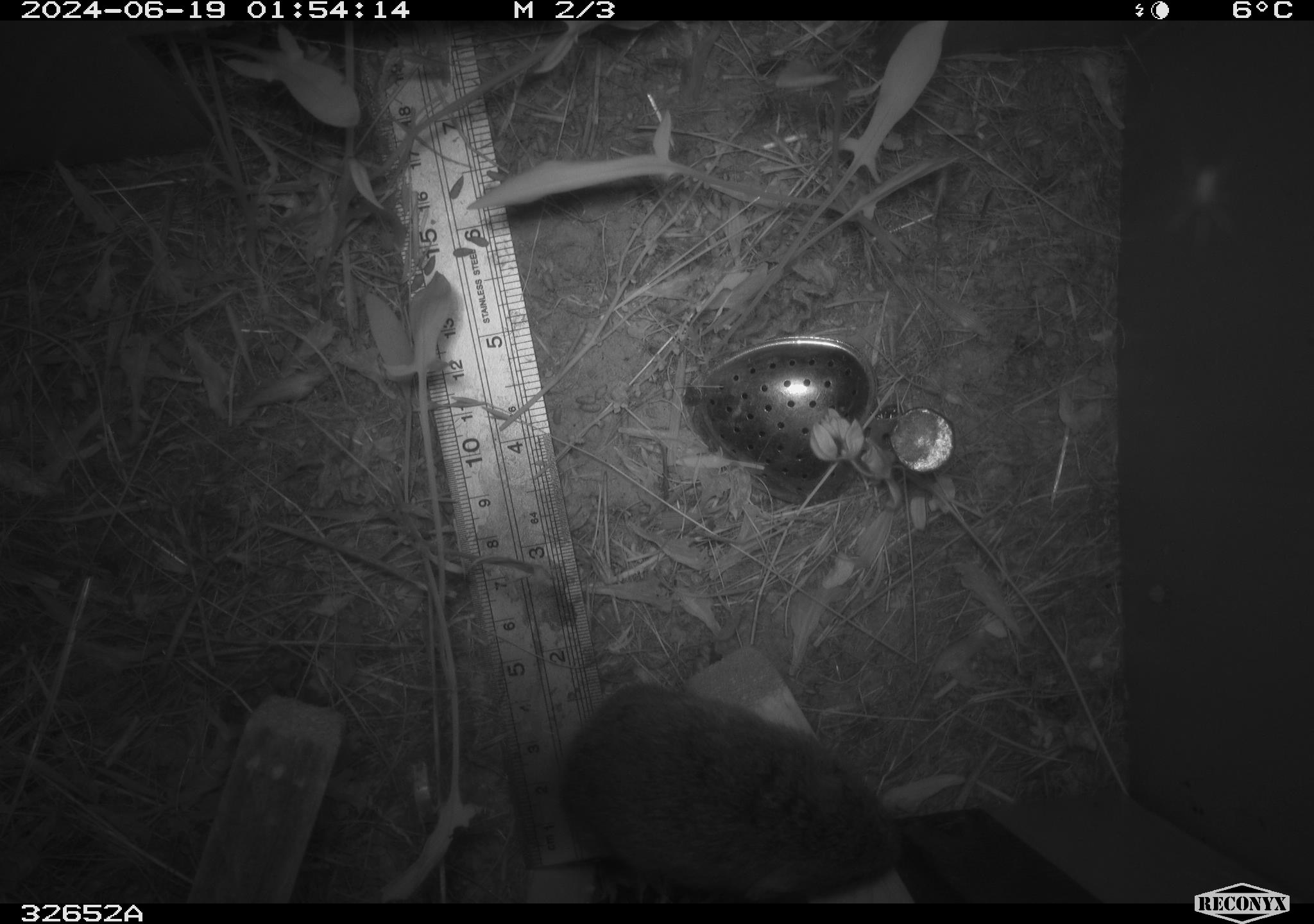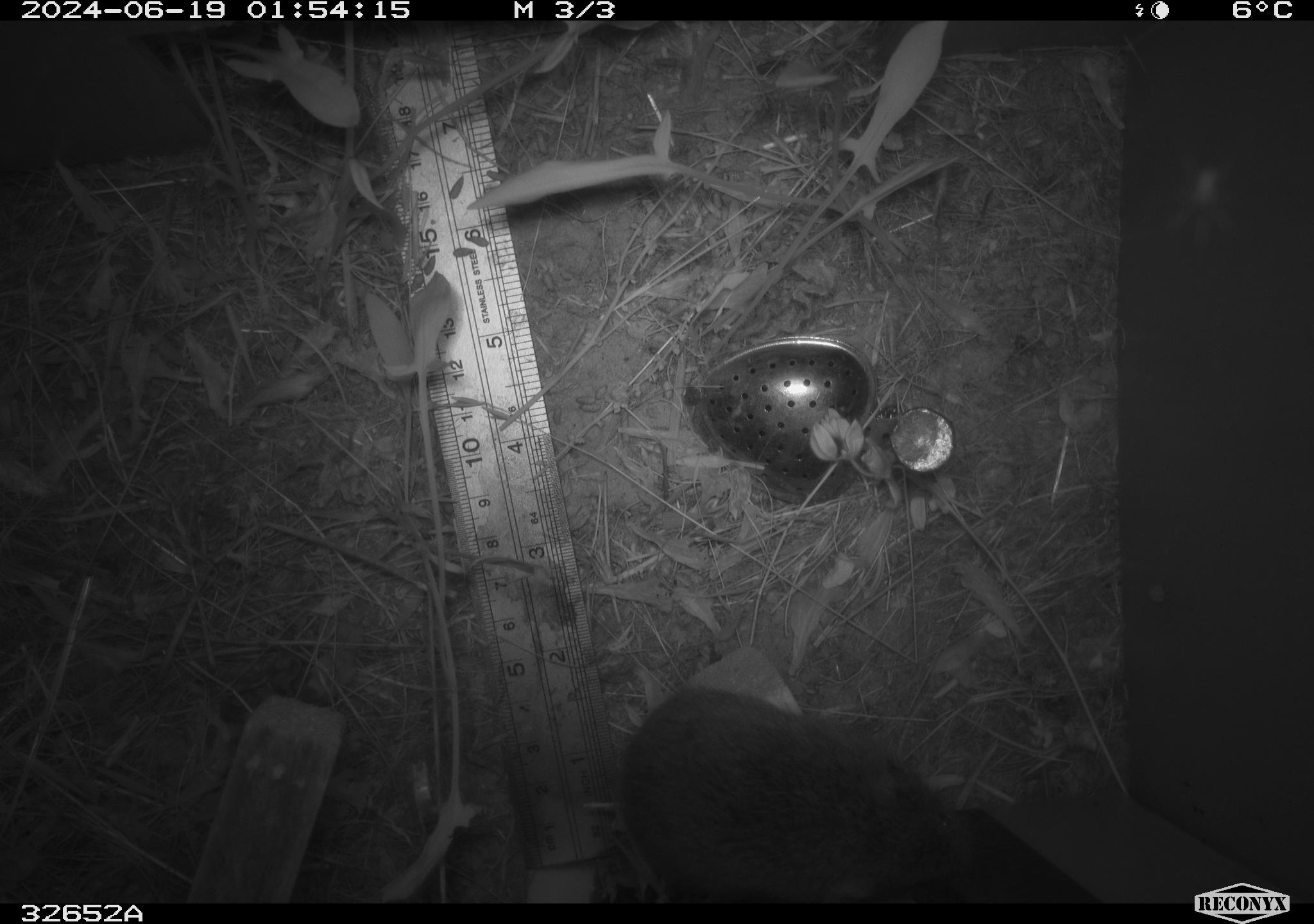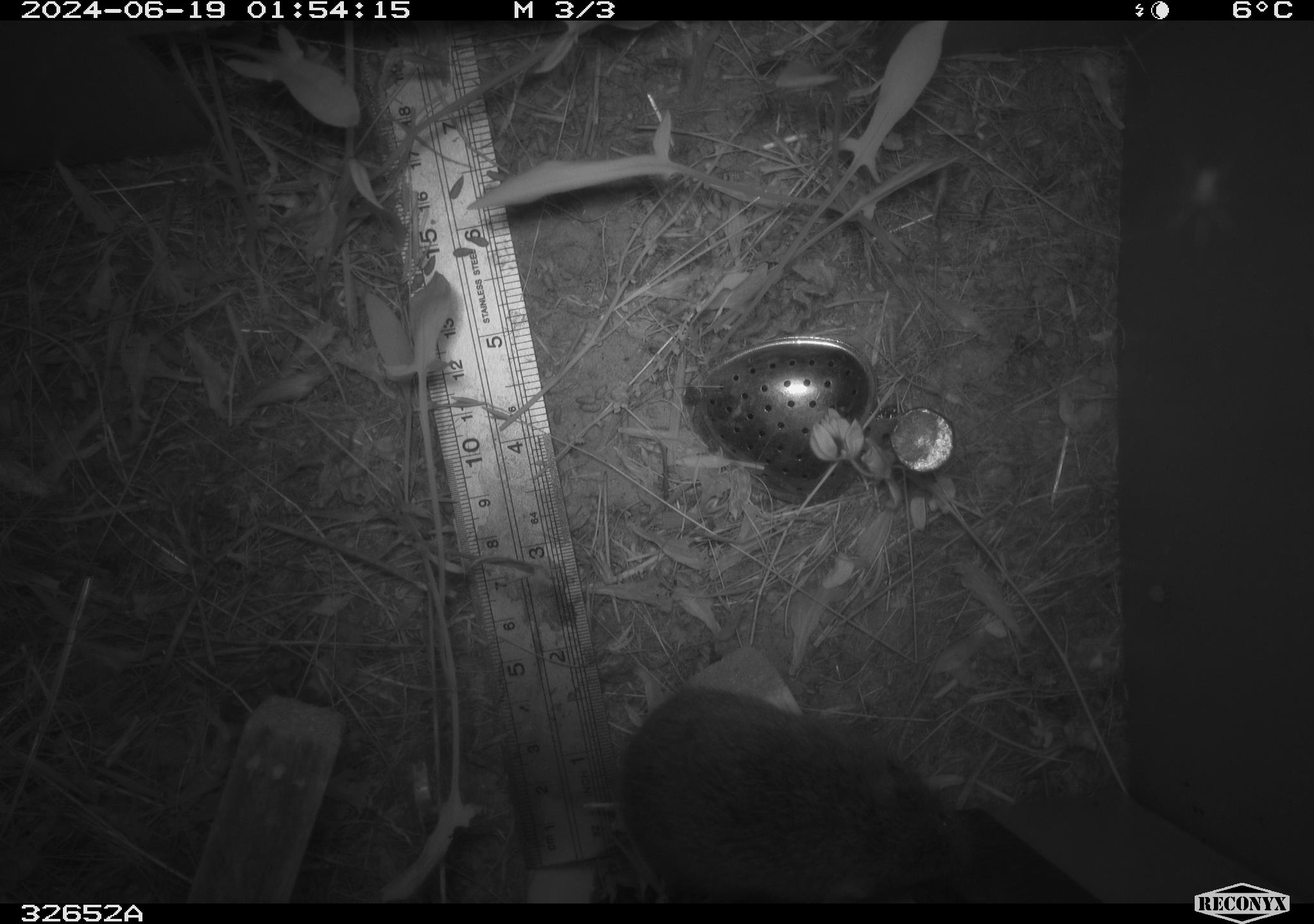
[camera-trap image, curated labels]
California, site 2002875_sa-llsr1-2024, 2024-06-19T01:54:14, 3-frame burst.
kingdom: Animalia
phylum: Chordata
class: Mammalia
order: Rodentia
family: Cricetidae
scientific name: Arvicolinae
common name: voles, lemmings, and muskrats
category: arvicolinae subfamily